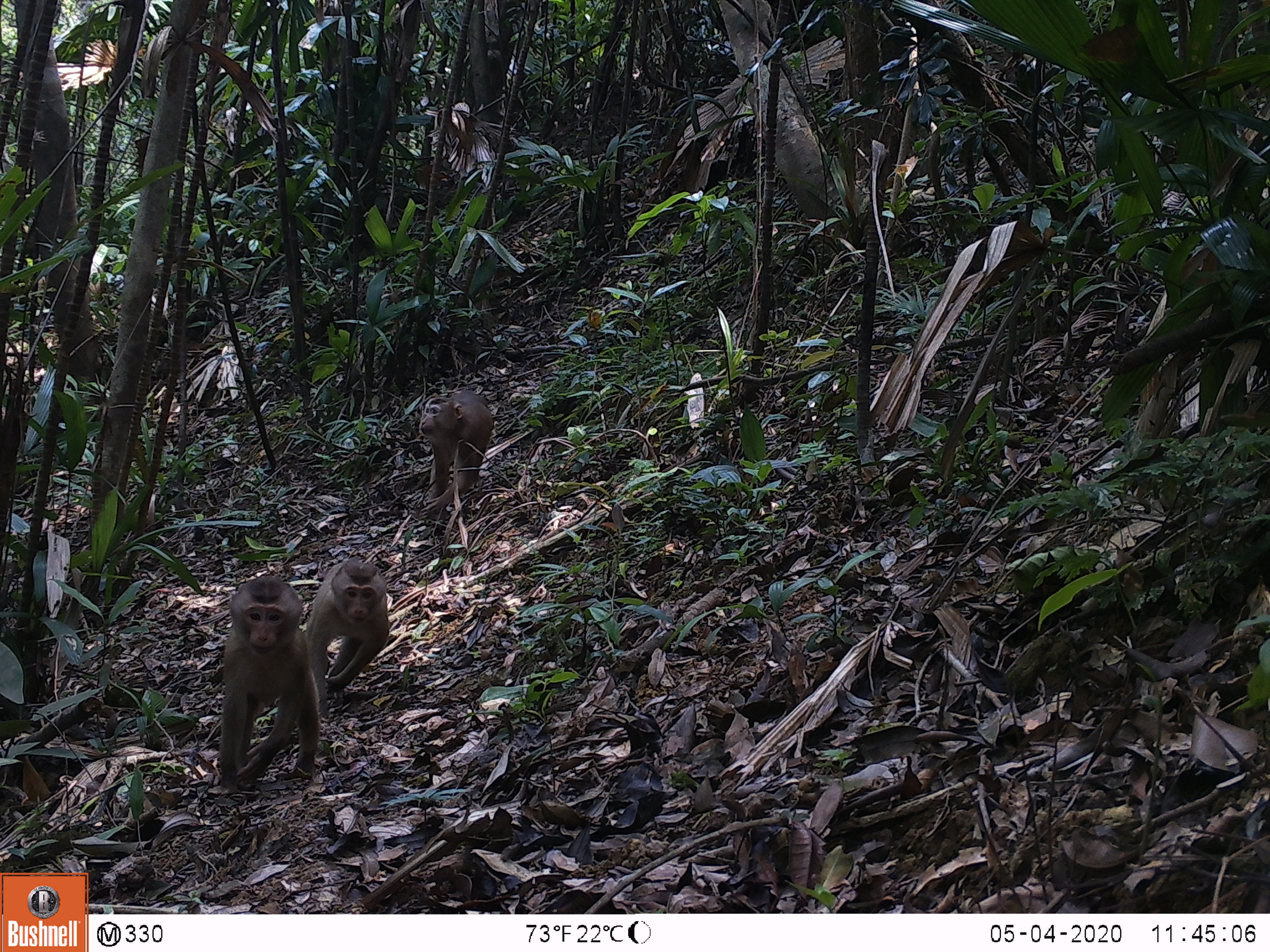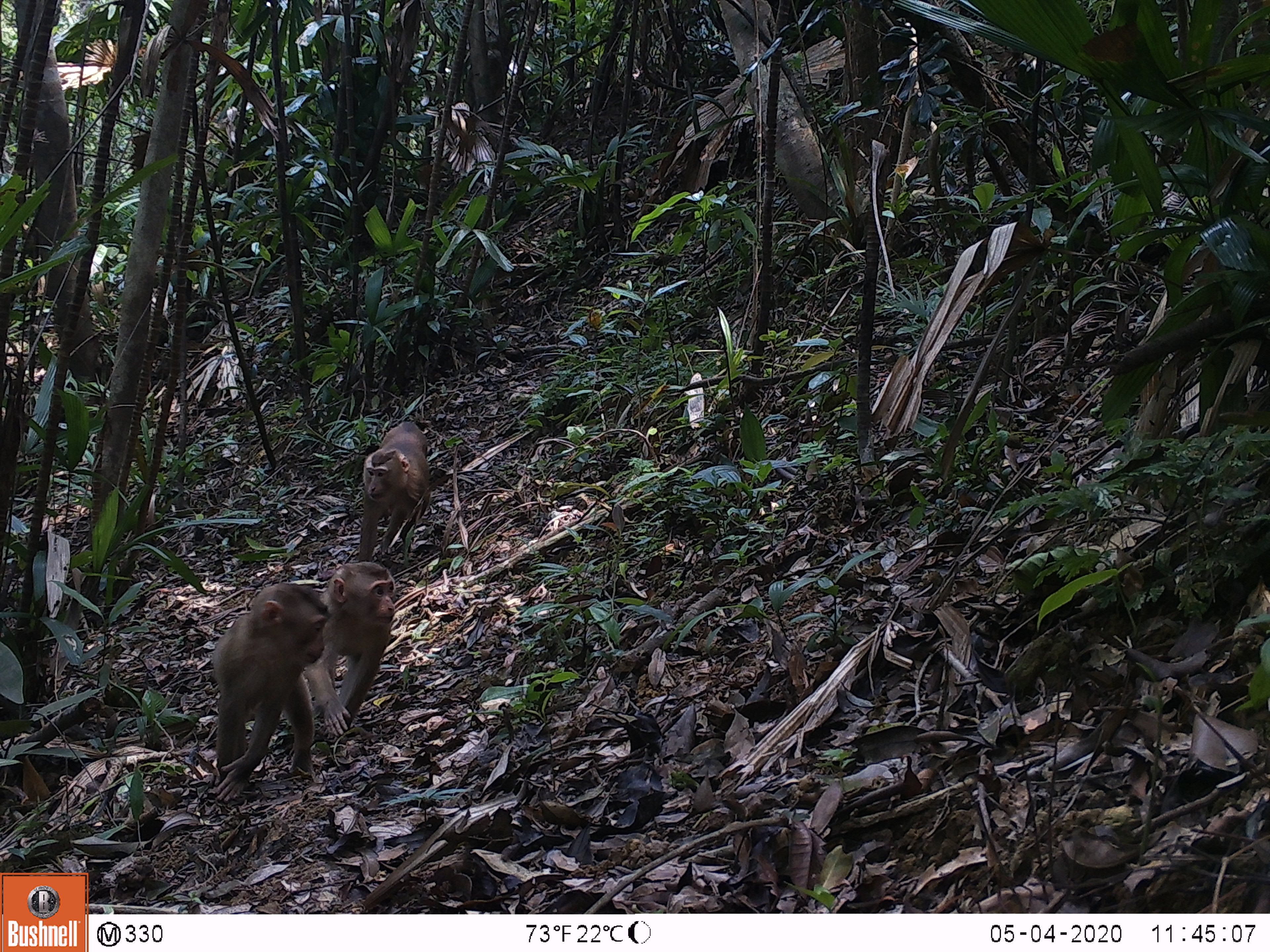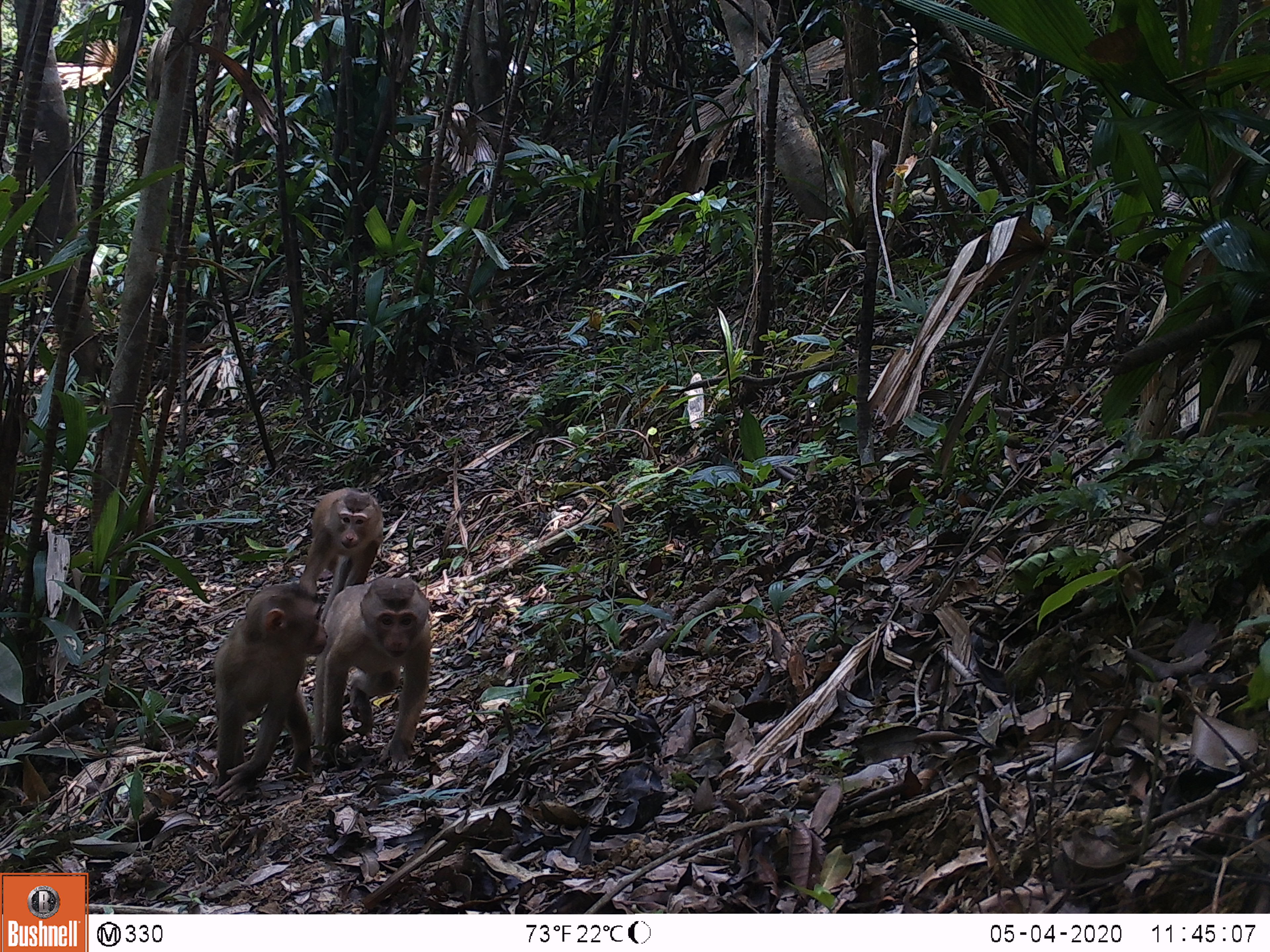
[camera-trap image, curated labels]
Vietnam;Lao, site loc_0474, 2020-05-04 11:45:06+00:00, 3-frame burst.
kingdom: Animalia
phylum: Chordata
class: Mammalia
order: Primates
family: Cercopithecidae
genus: Macaca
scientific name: Macaca nemestrina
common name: pig-tailed macaque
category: pig tailed macaque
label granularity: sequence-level